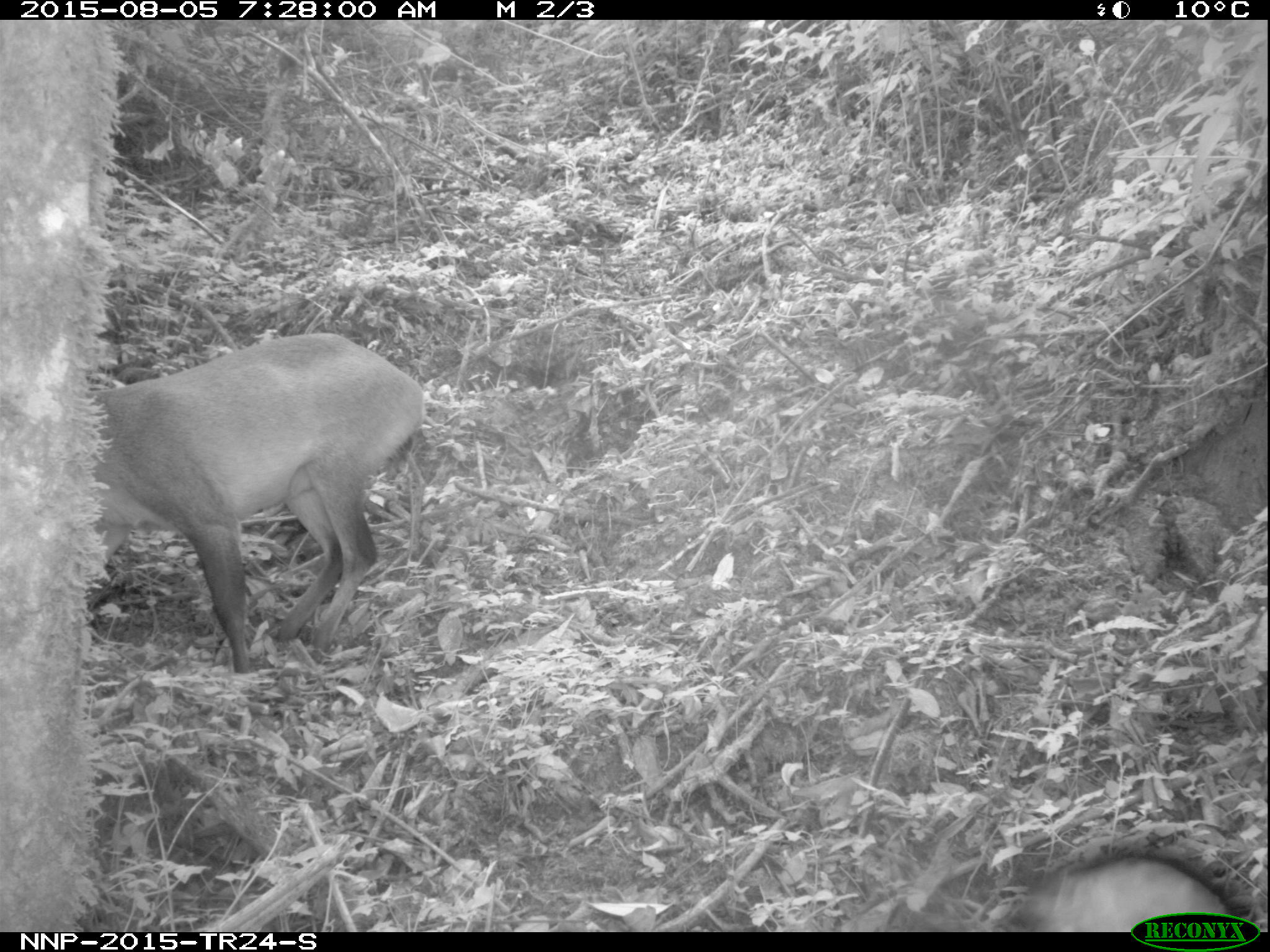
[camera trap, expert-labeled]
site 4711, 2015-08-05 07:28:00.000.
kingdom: Animalia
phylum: Chordata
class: Mammalia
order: Primates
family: Cercopithecidae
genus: Allochrocebus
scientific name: Allochrocebus lhoesti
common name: l'hoest's monkey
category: cercopithecus lhoesti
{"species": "cercopithecus lhoesti (l'hoest's monkey) (Allochrocebus lhoesti)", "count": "1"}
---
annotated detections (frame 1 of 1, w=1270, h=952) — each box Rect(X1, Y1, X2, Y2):
cercopithecus lhoesti: Rect(91, 333, 425, 673); Rect(991, 855, 1240, 932)